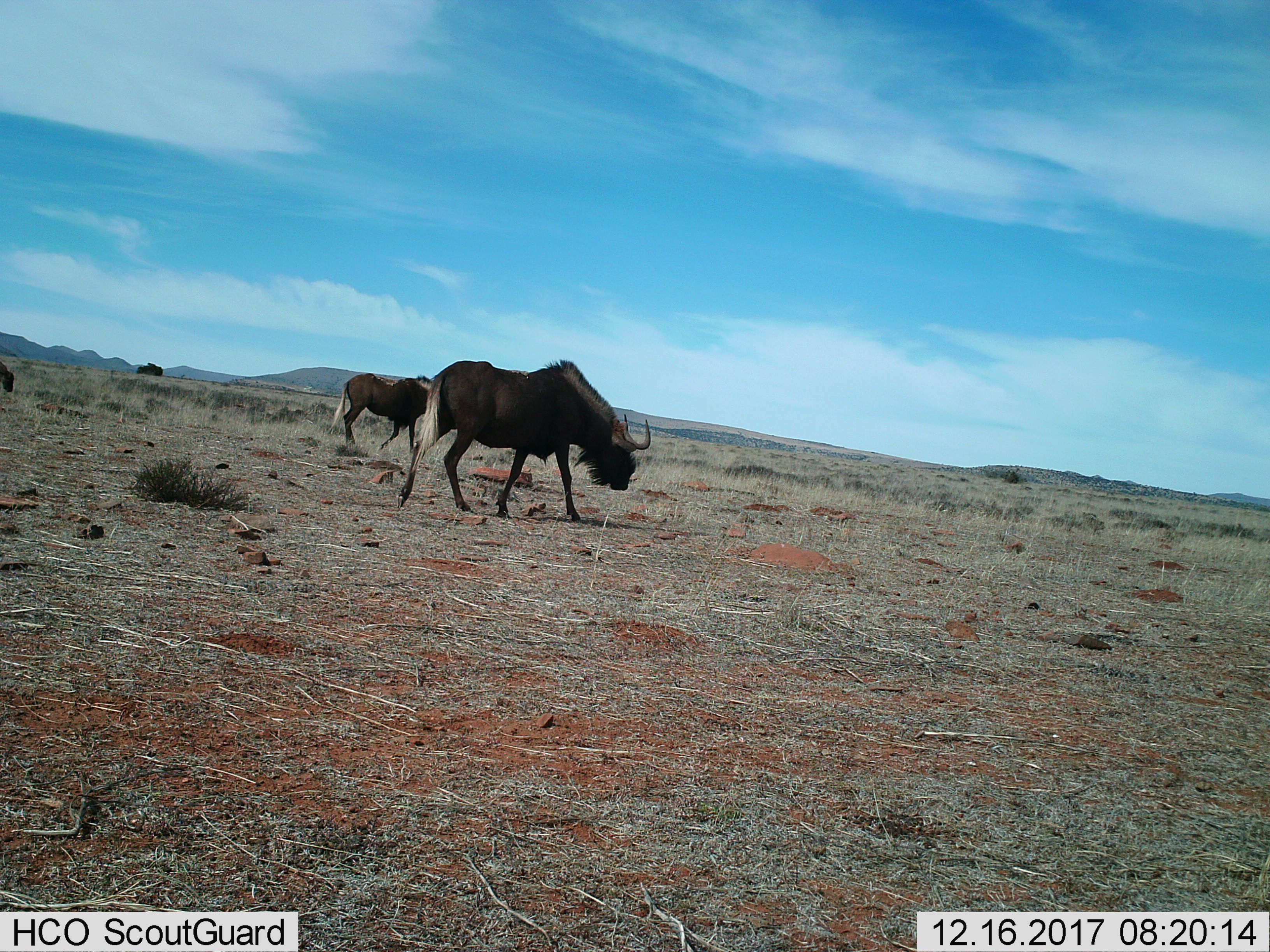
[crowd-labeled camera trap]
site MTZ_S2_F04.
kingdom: Animalia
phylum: Chordata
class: Mammalia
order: Artiodactyla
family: Bovidae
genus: Connochaetes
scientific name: Connochaetes gnou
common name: black wildebeest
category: wildebeestblack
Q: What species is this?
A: Wildebeestblack (black wildebeest) (Connochaetes gnou).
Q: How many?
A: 2.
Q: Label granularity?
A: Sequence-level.